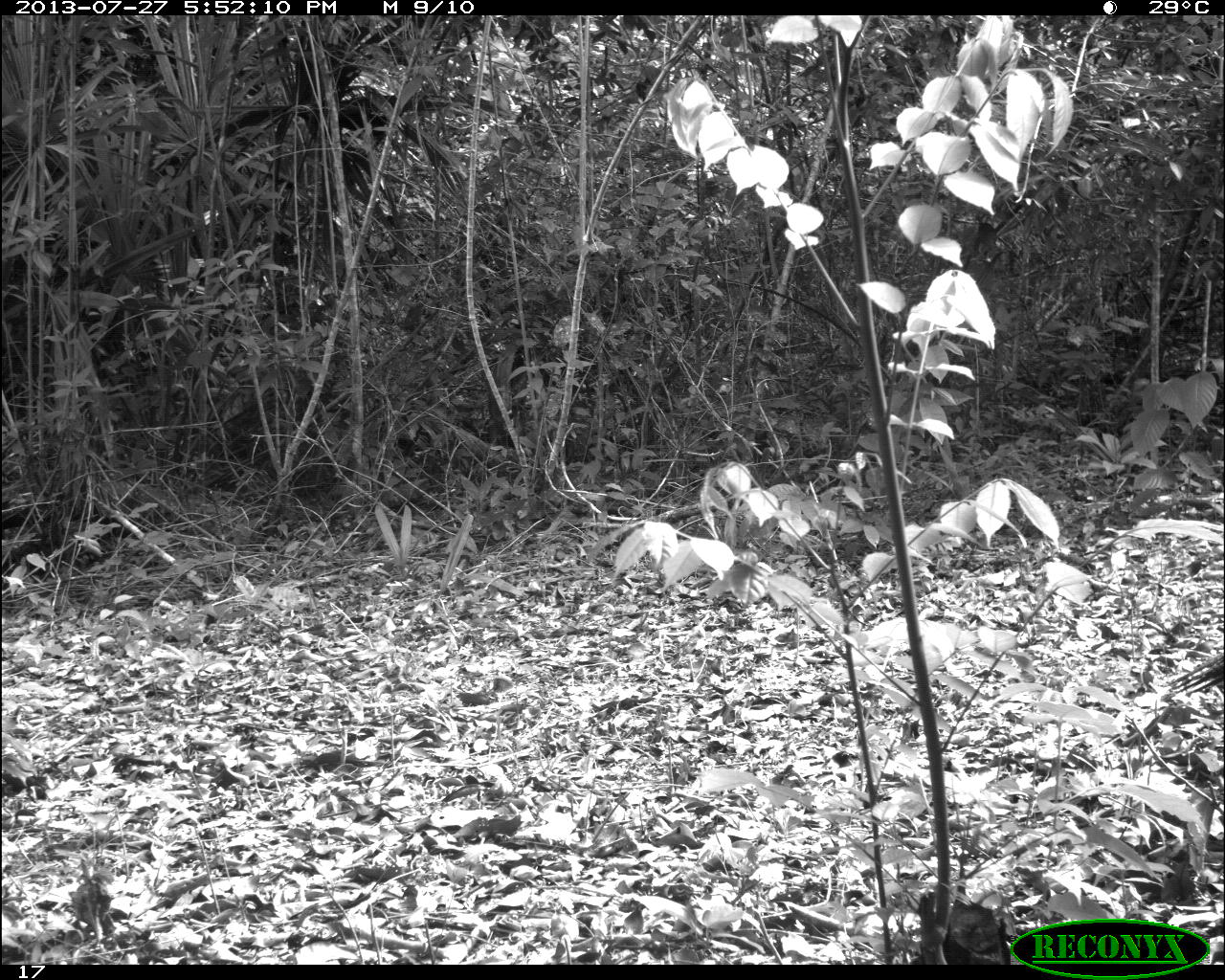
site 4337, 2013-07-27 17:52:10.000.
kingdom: Animalia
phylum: Chordata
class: Aves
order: Galliformes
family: Phasianidae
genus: Meleagris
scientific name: Meleagris ocellata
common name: ocellated turkey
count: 1